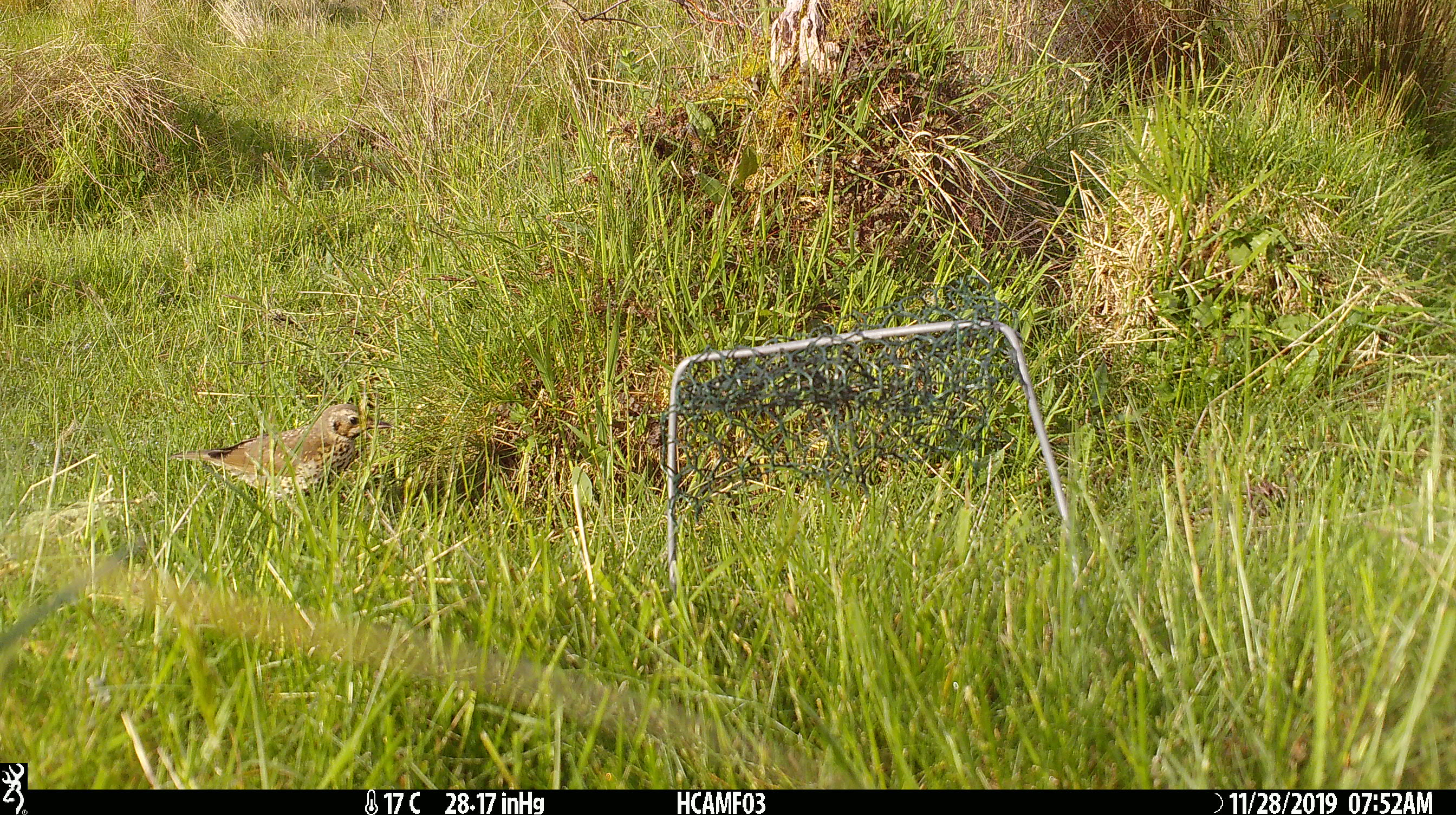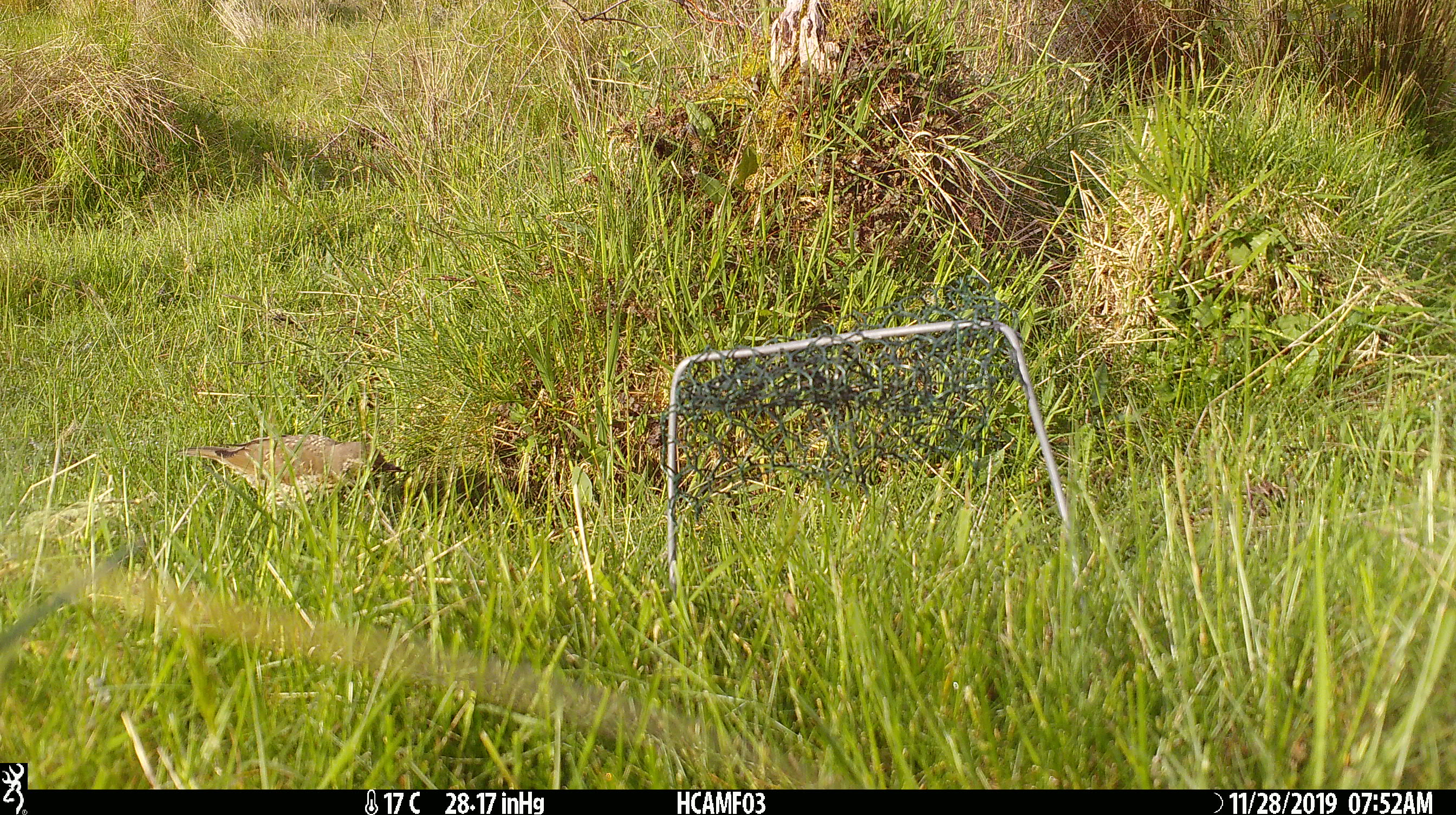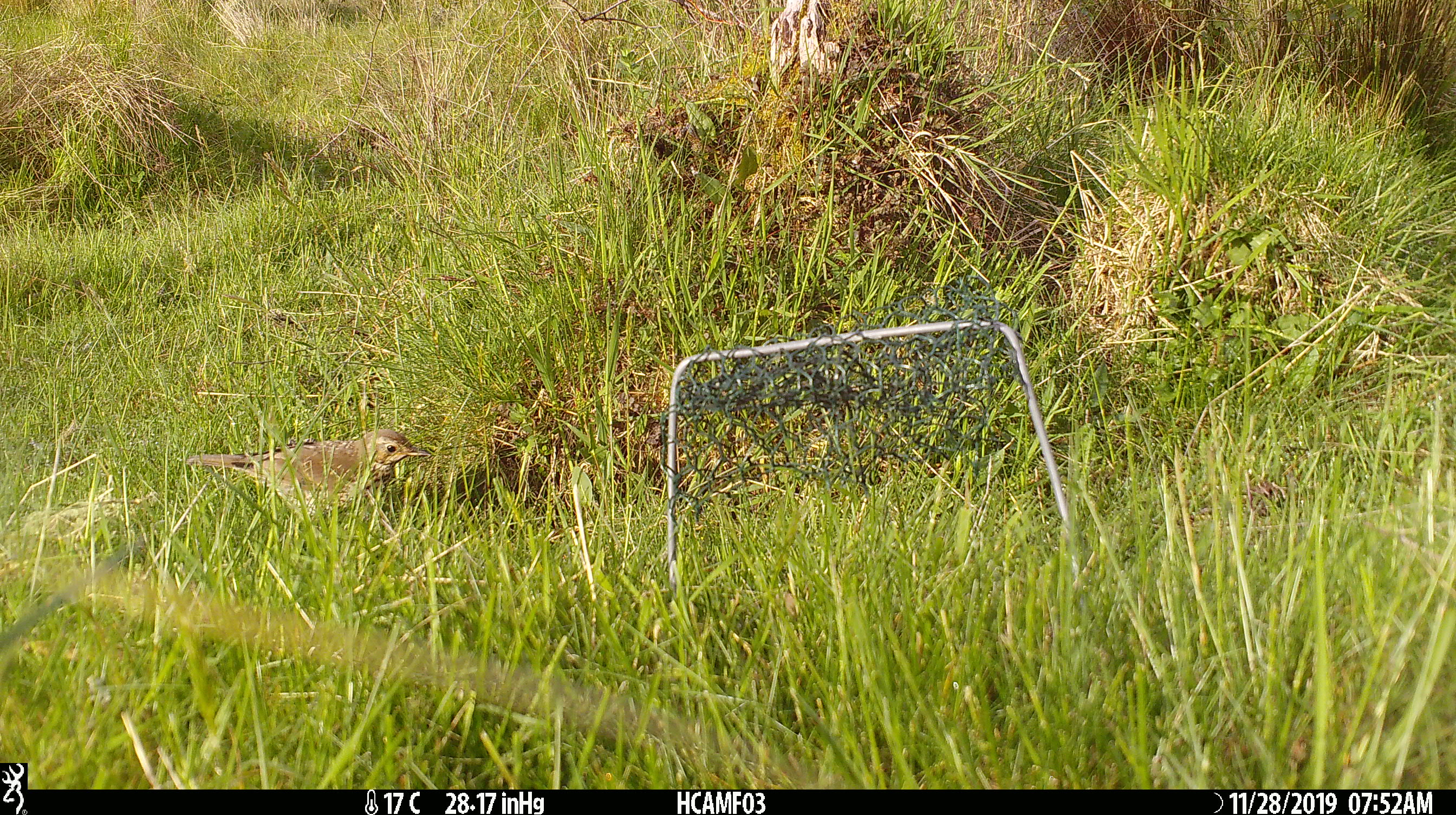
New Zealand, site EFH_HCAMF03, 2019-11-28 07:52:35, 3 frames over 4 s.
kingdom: Animalia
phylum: Chordata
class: Aves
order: Passeriformes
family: Turdidae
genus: Turdus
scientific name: Turdus philomelos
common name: song thrush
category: thrush